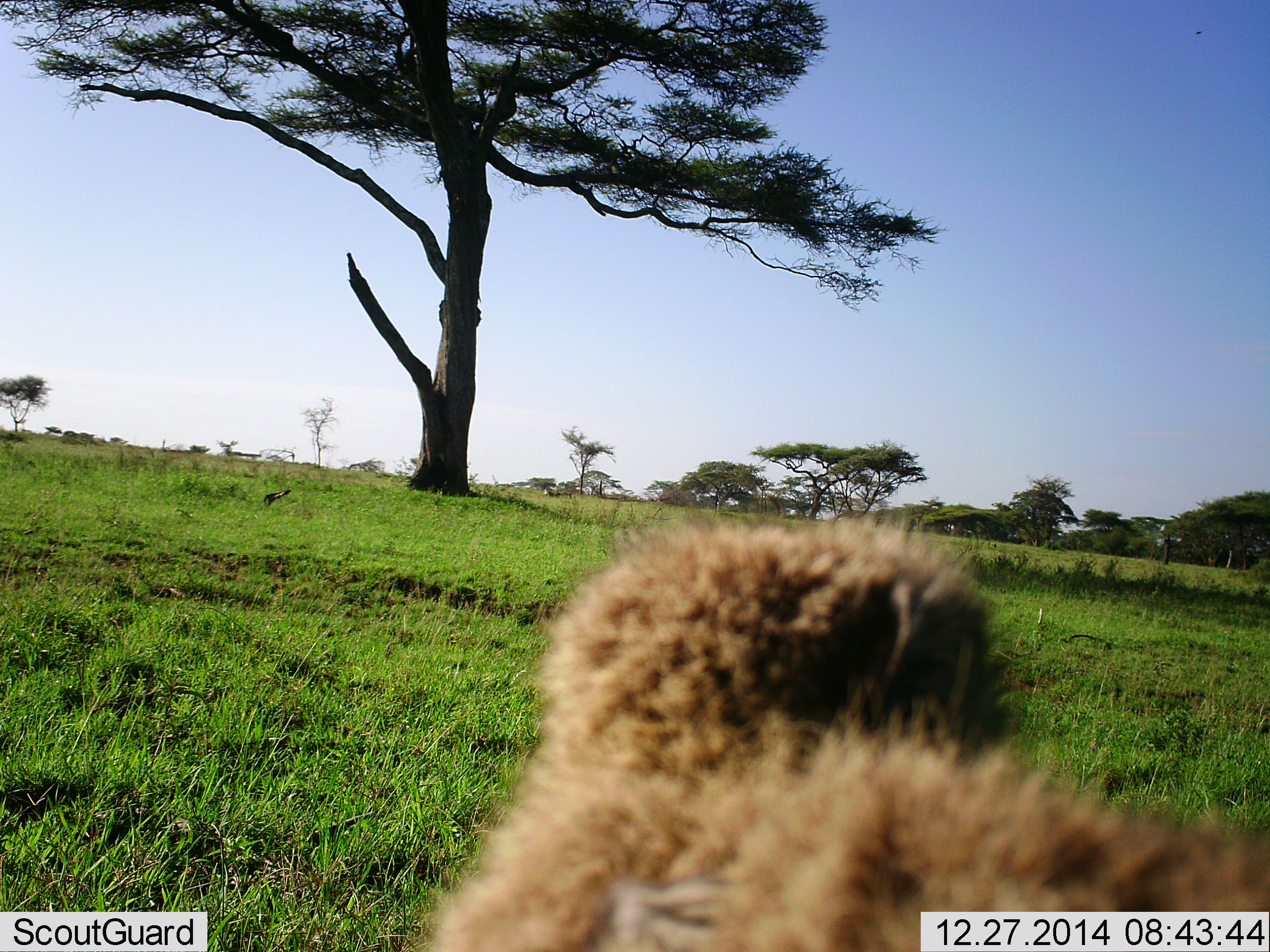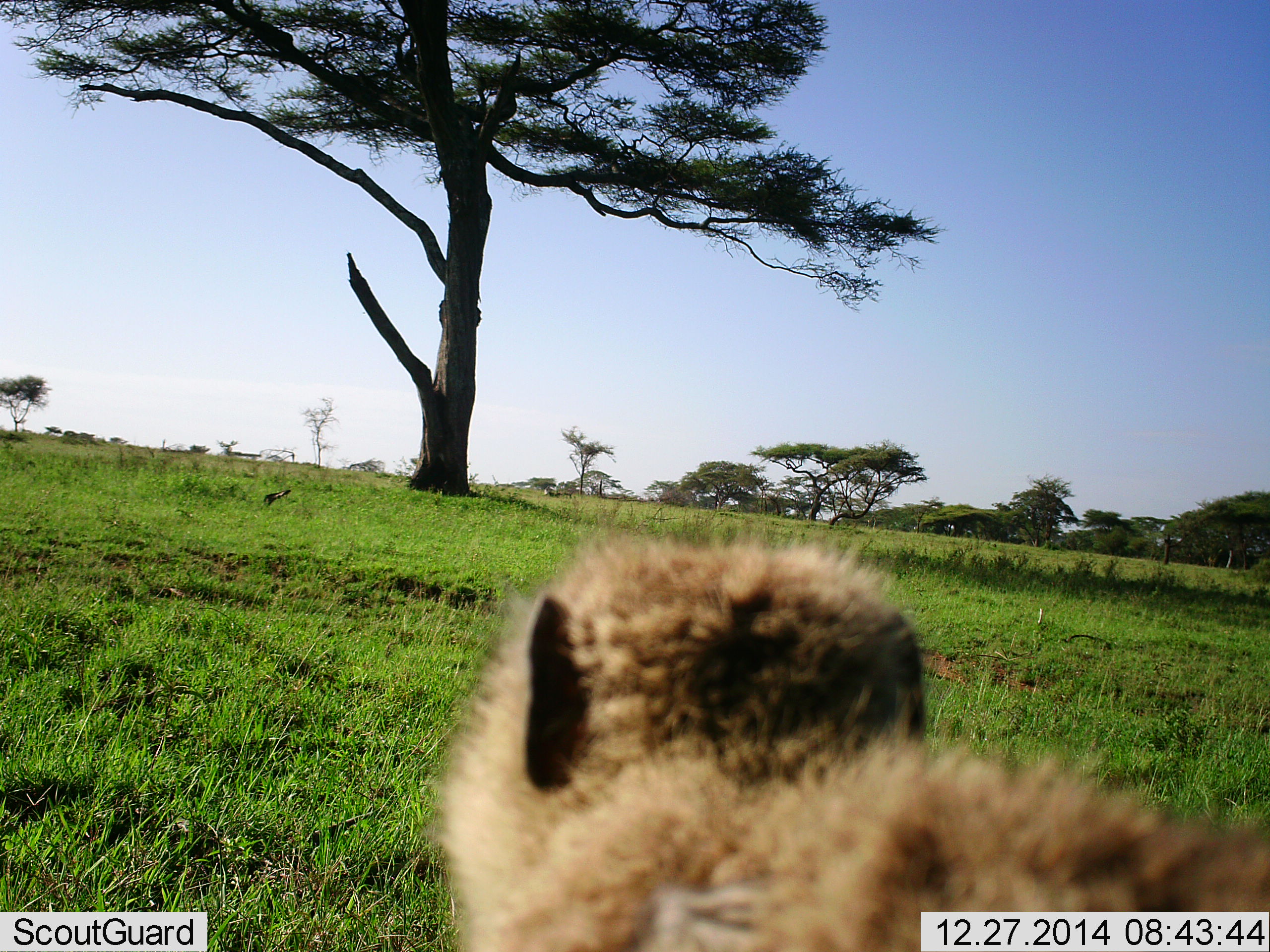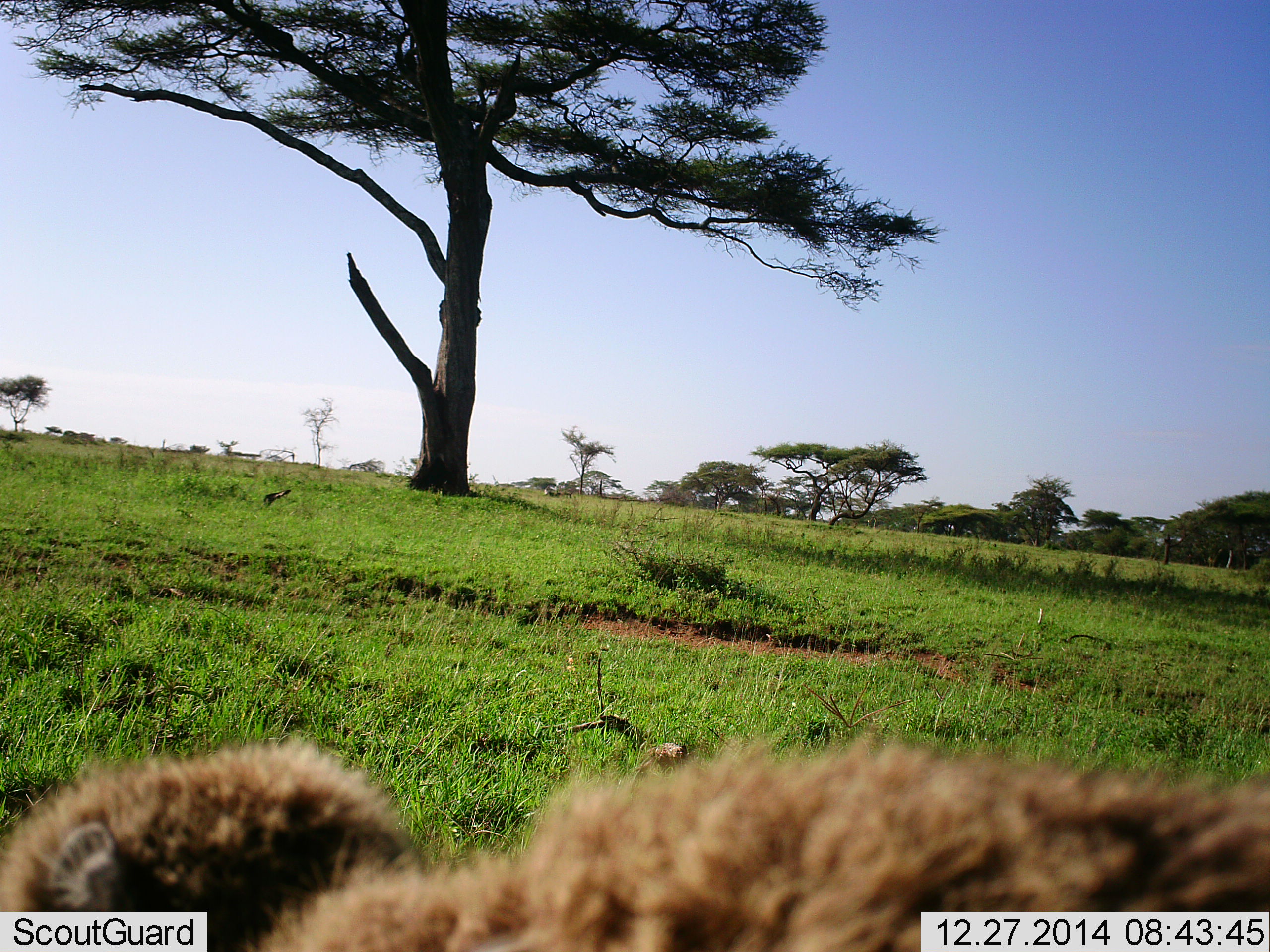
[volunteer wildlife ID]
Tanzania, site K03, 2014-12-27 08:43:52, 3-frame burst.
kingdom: Animalia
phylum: Chordata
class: Mammalia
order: Primates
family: Cercopithecidae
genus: Chlorocebus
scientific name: Chlorocebus pygerythrus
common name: vervet monkey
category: monkeyvervet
Monkeyvervet (vervet monkey) (Chlorocebus pygerythrus), count 1. Behavior (volunteer vote fractions): standing 60%, resting 0%, moving 40%, interacting 0%. Young present (vote fraction): 10%. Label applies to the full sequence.